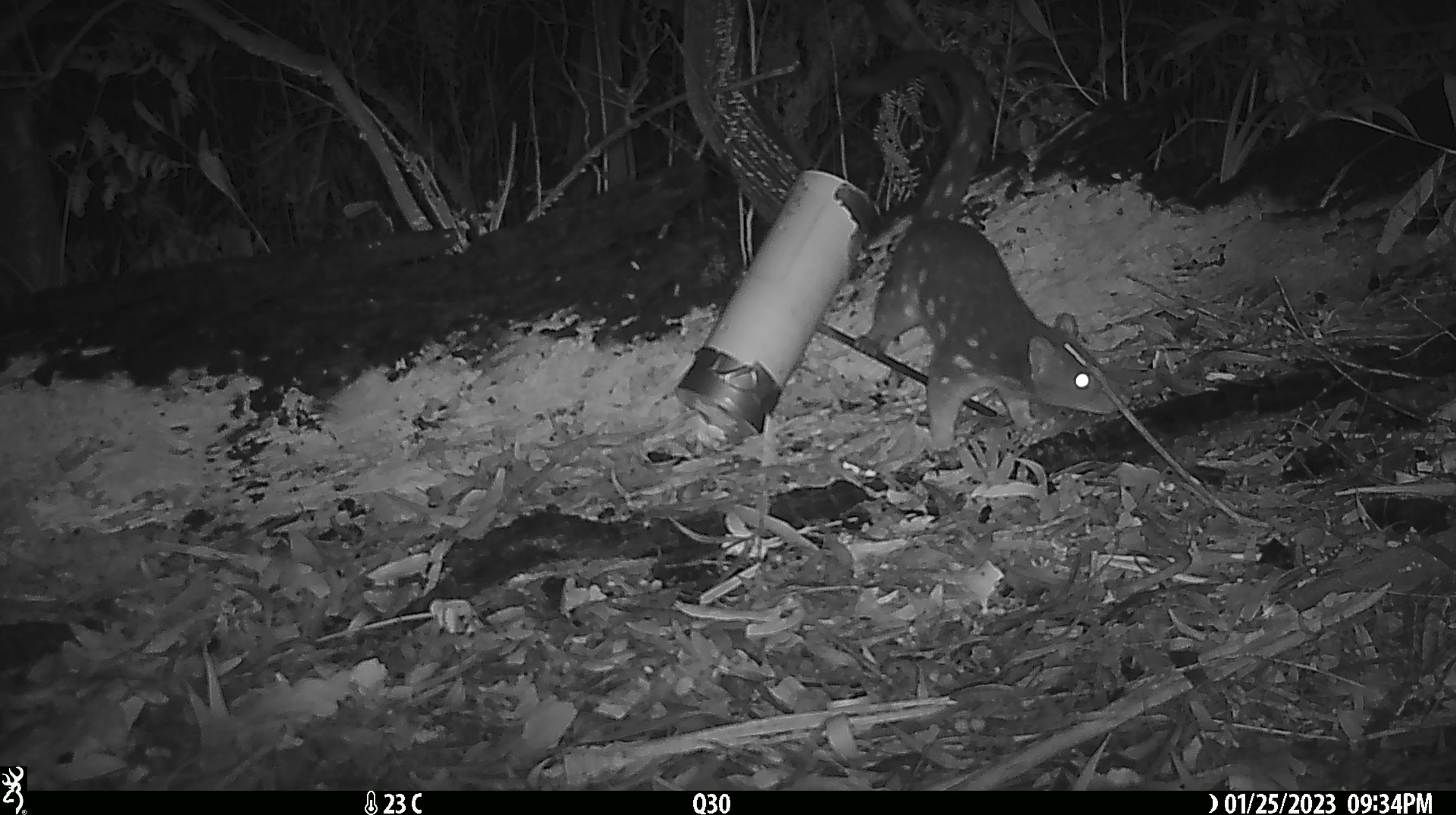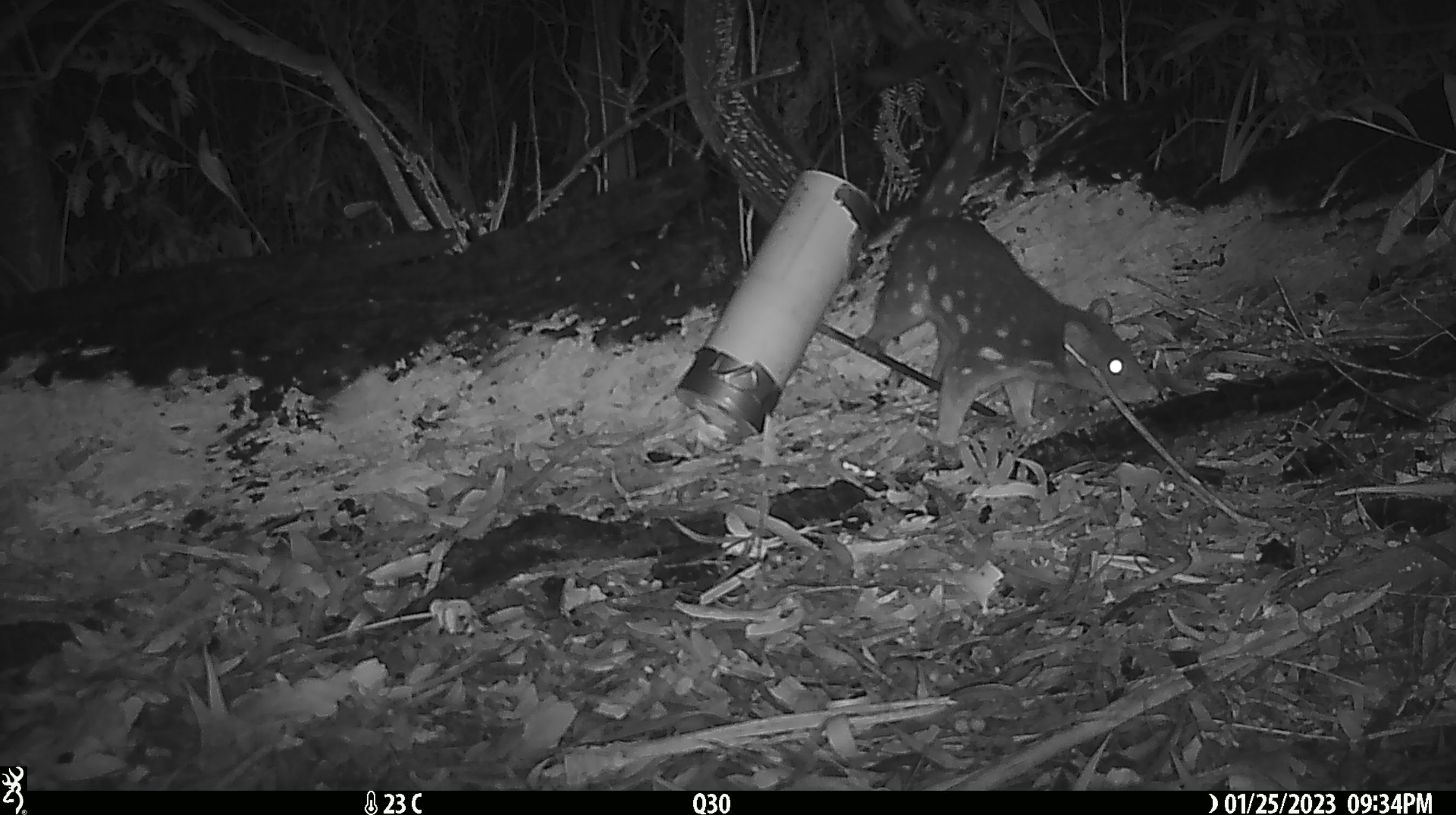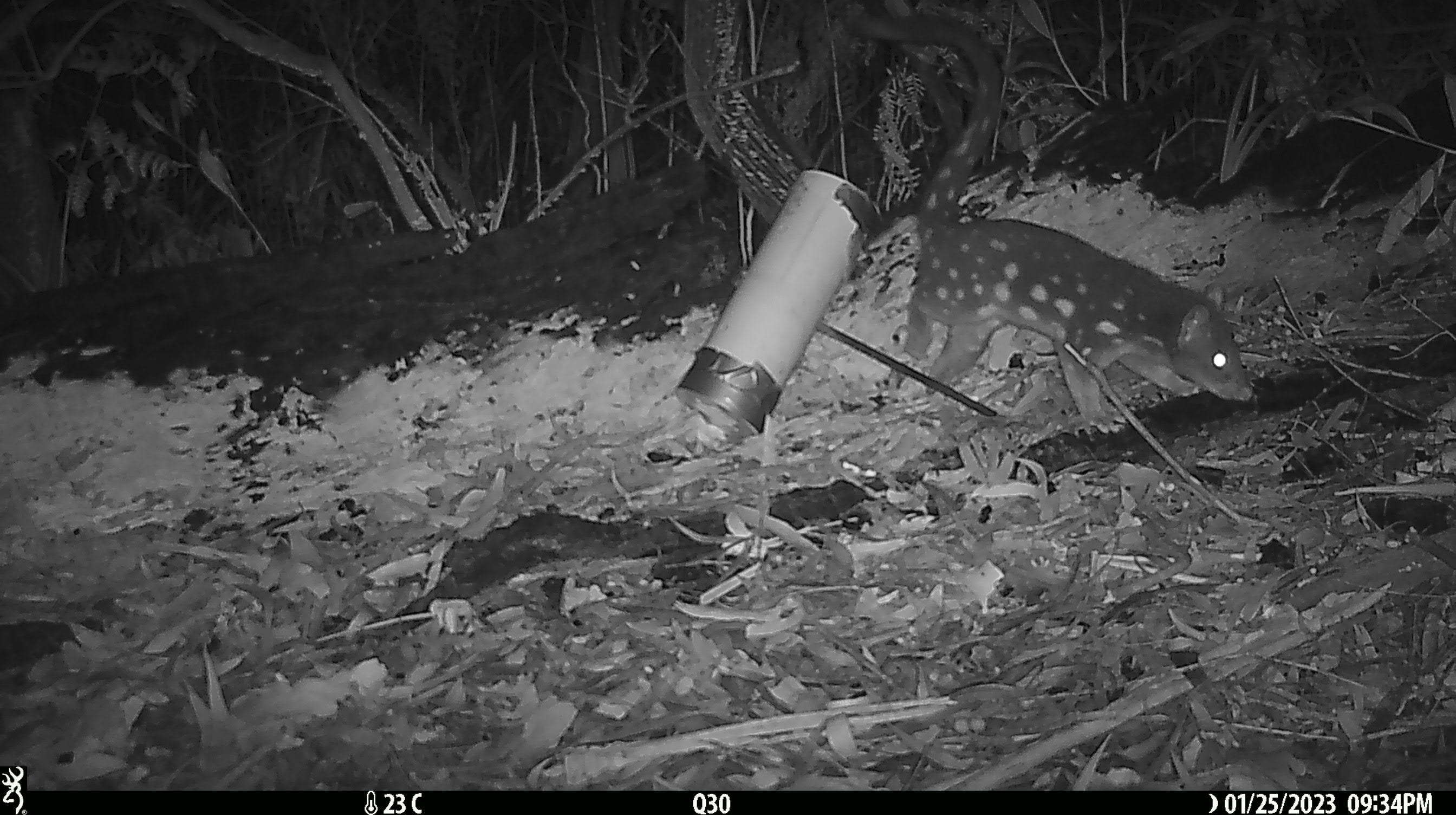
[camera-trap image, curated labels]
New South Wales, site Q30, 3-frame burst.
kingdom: Animalia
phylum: Chordata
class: Mammalia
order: Dasyuromorphia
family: Dasyuridae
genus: Dasyurus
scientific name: Dasyurus maculatus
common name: spotted-tailed quoll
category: quoll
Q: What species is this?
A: Quoll (spotted-tailed quoll) (Dasyurus maculatus).